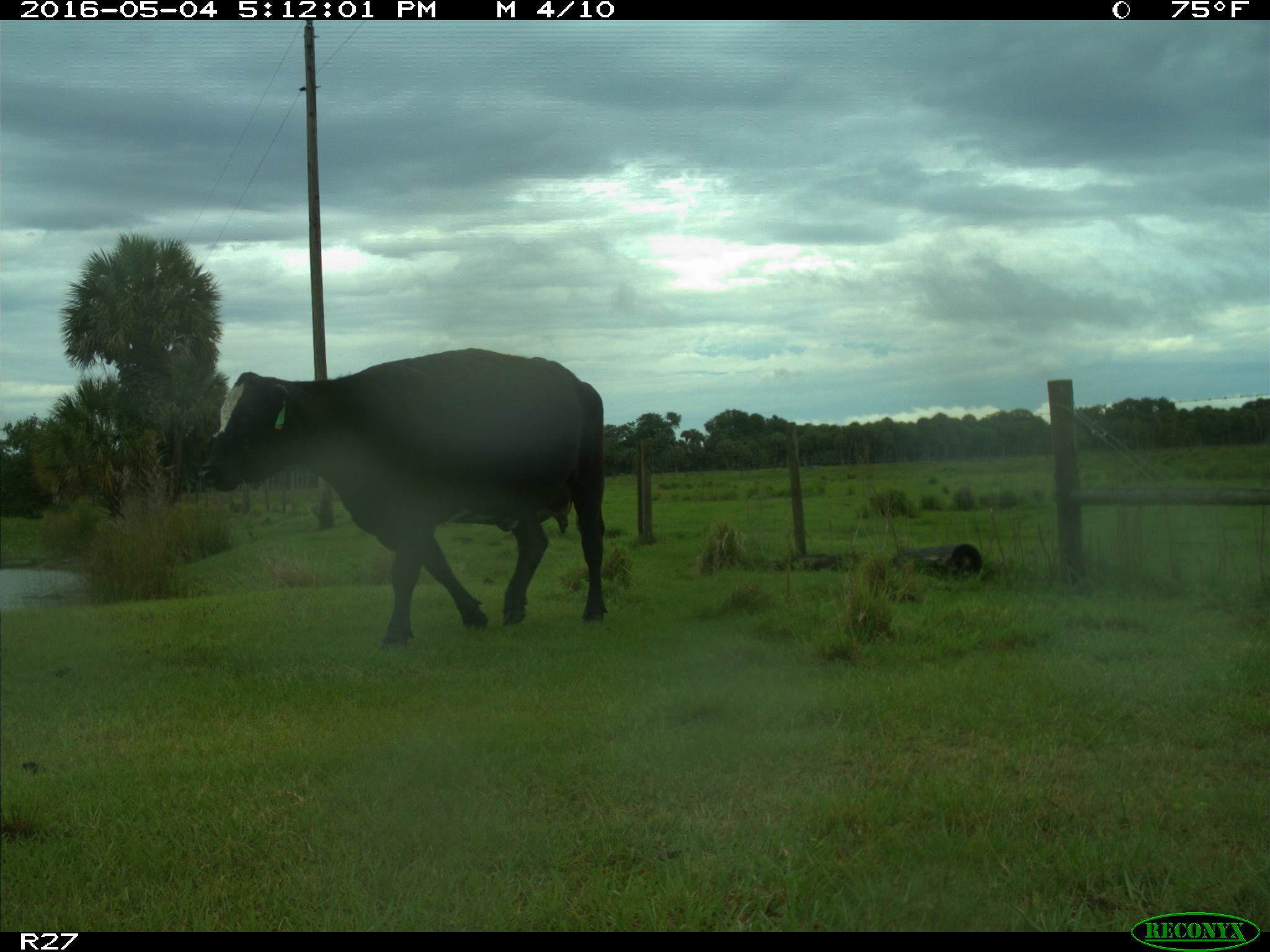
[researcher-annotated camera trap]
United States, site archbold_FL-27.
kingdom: Animalia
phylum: Chordata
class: Mammalia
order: Artiodactyla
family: Bovidae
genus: Bos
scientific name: Bos taurus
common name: domestic cow